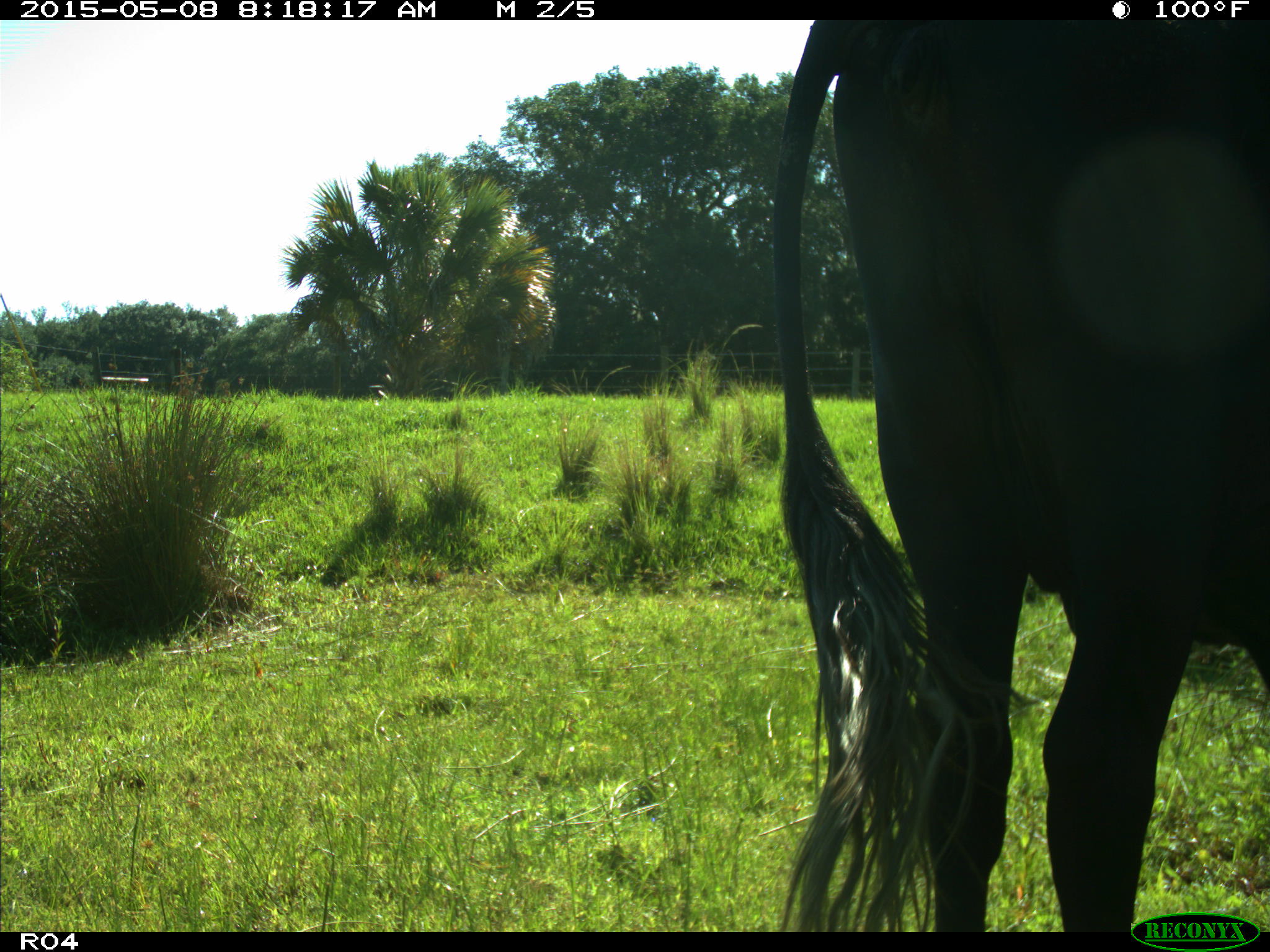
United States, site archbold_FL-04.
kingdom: Animalia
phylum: Chordata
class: Mammalia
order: Artiodactyla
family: Bovidae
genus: Bos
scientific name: Bos taurus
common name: domestic cow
Bos taurus (domestic cow).